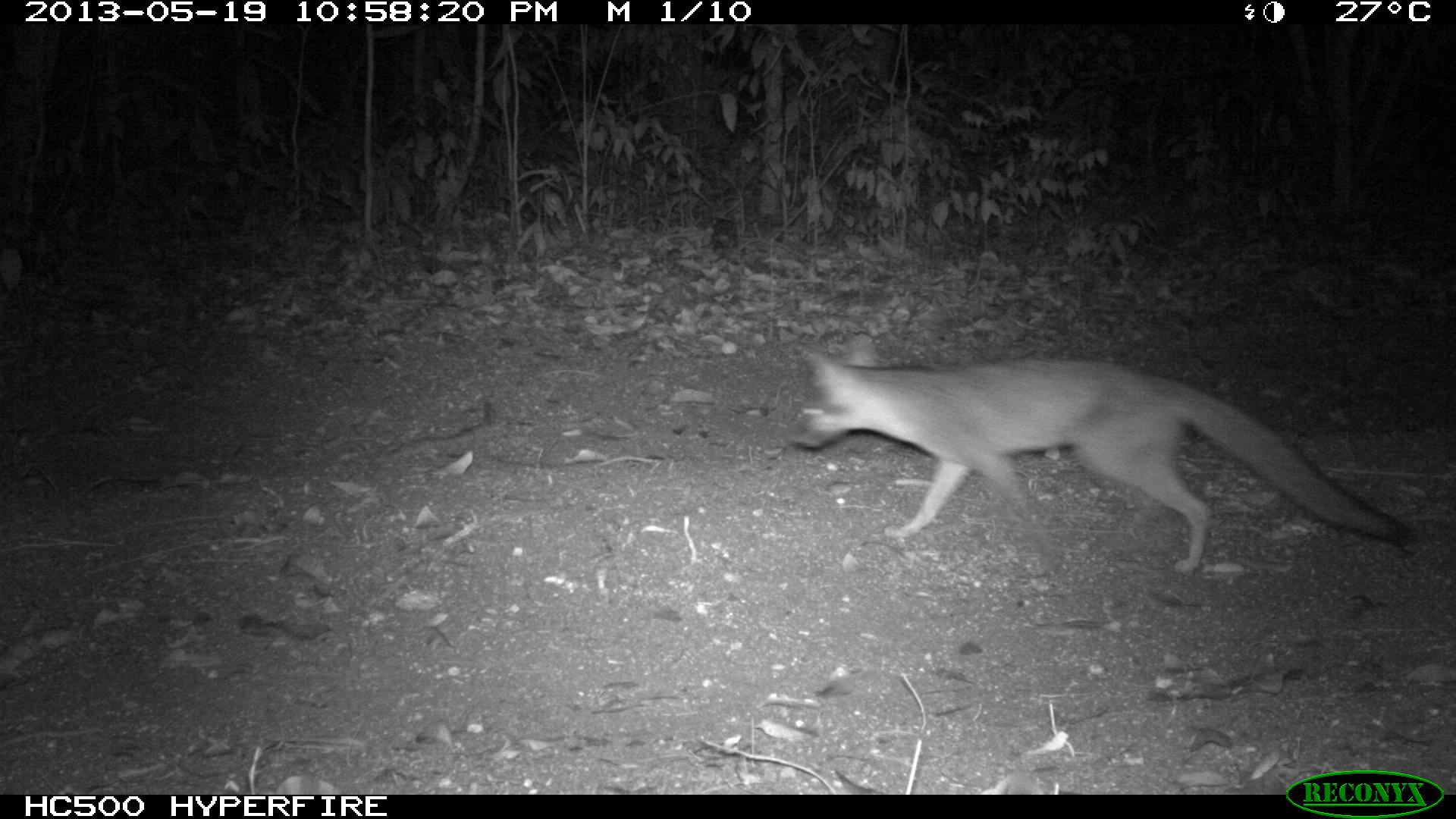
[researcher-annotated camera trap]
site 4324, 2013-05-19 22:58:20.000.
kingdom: Animalia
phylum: Chordata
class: Mammalia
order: Carnivora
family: Canidae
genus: Urocyon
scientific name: Urocyon cinereoargenteus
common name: gray fox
Urocyon cinereoargenteus (gray fox), count 1.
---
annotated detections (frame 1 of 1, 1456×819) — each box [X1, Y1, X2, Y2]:
urocyon cinereoargenteus: [788, 334, 1410, 577]